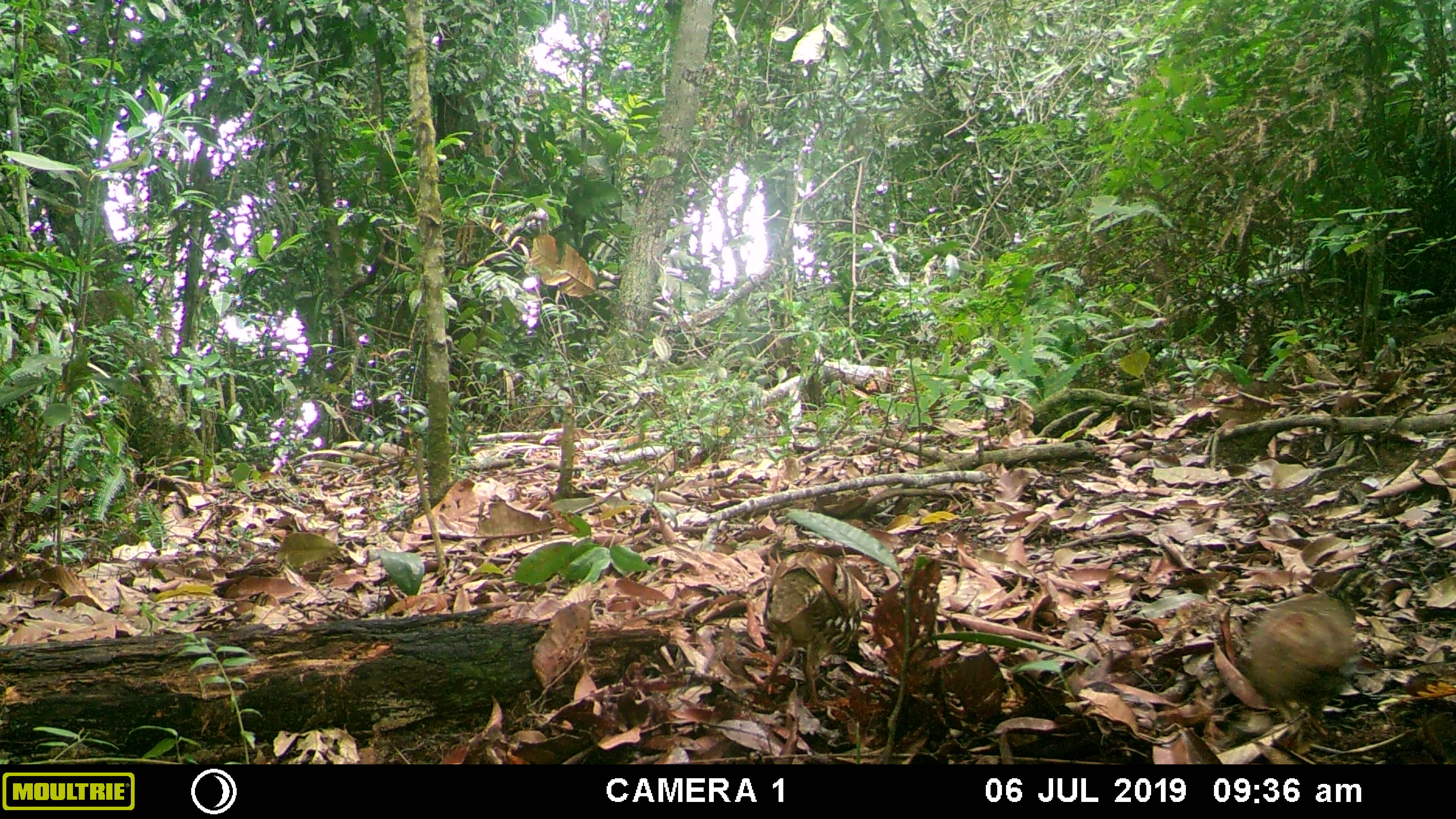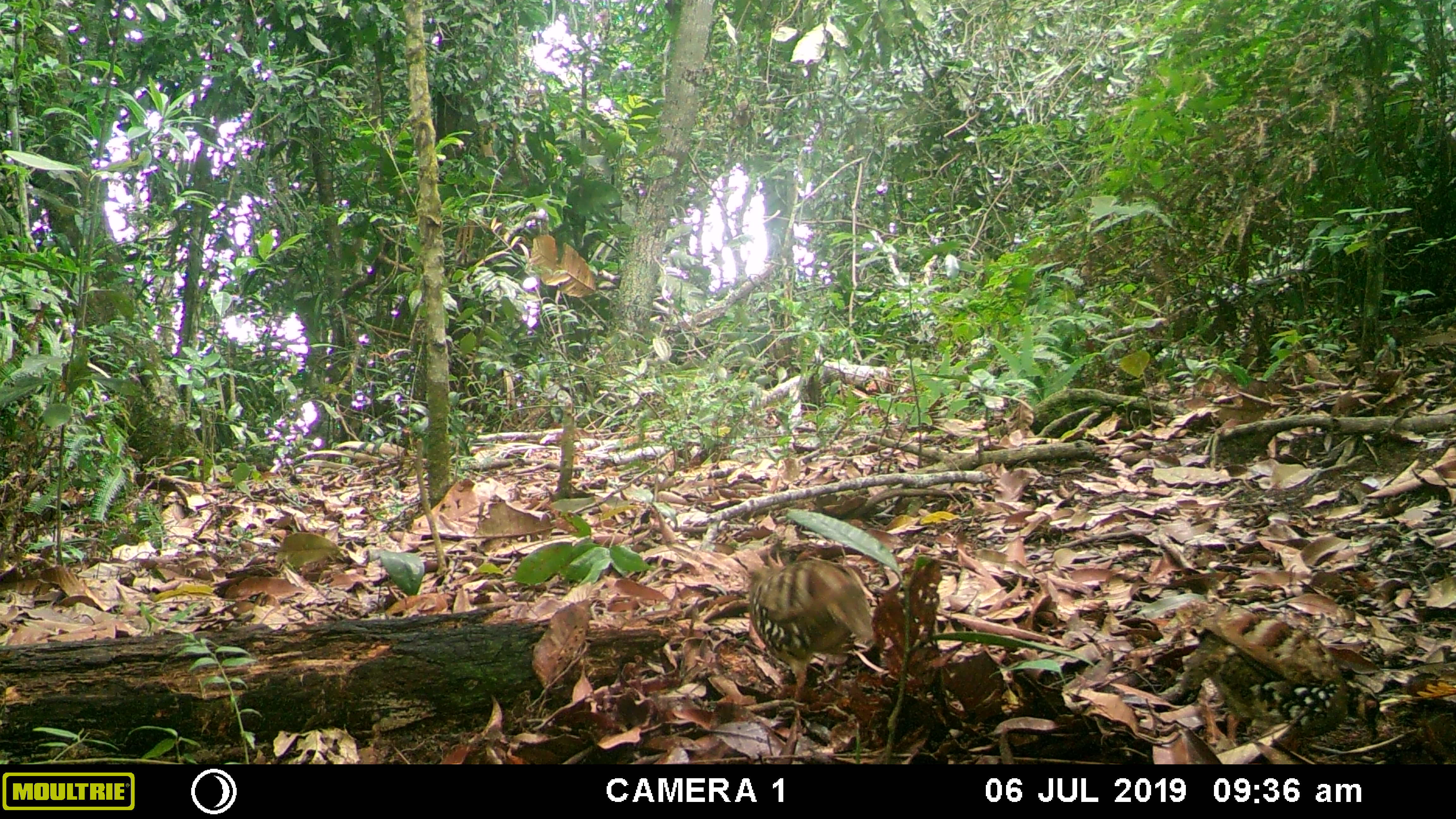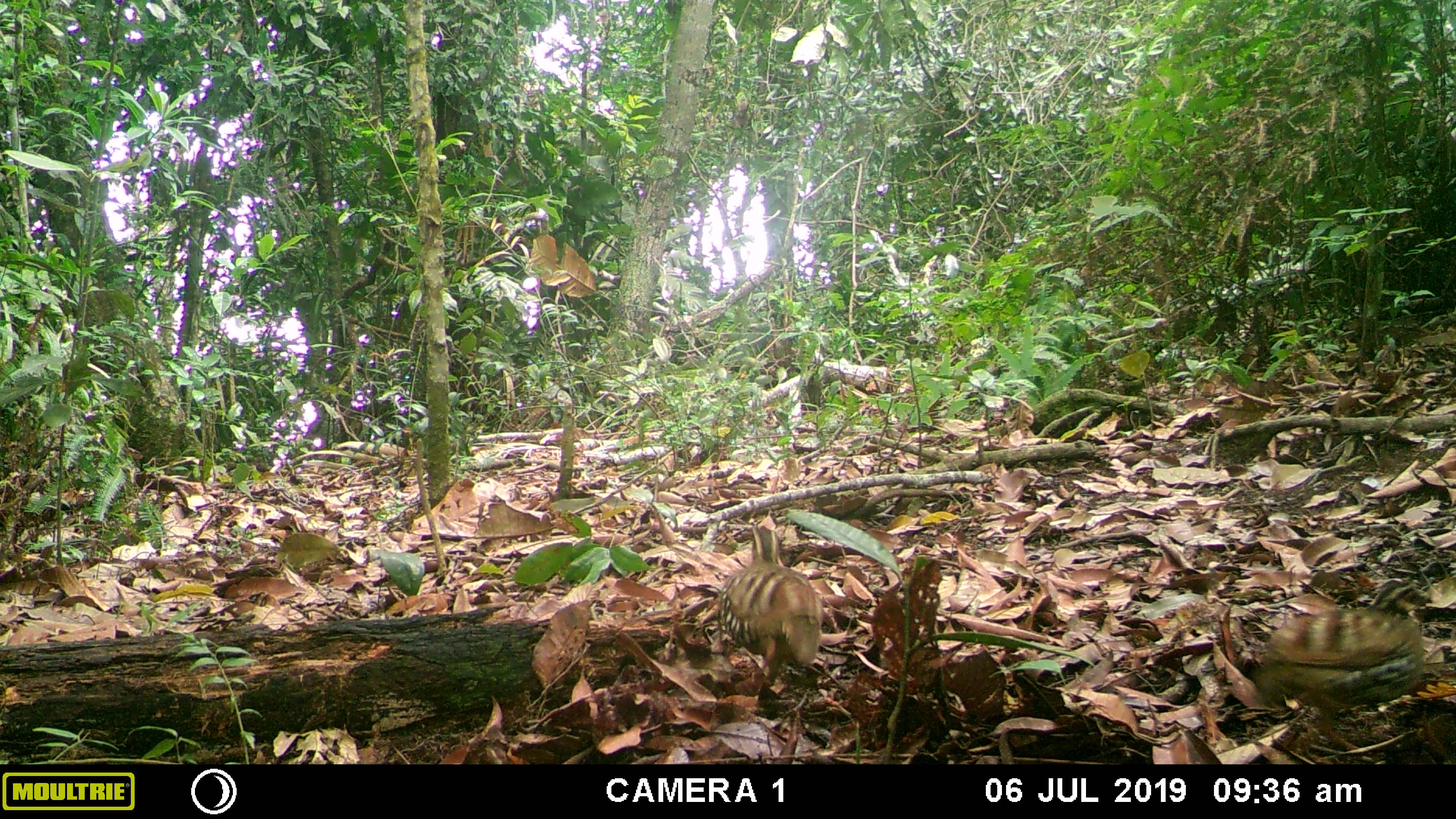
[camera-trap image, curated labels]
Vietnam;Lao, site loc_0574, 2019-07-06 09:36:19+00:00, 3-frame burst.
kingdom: Animalia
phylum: Chordata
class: Aves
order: Galliformes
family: Phasianidae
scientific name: Phasianidae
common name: partridge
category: unidentified partridge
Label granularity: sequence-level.